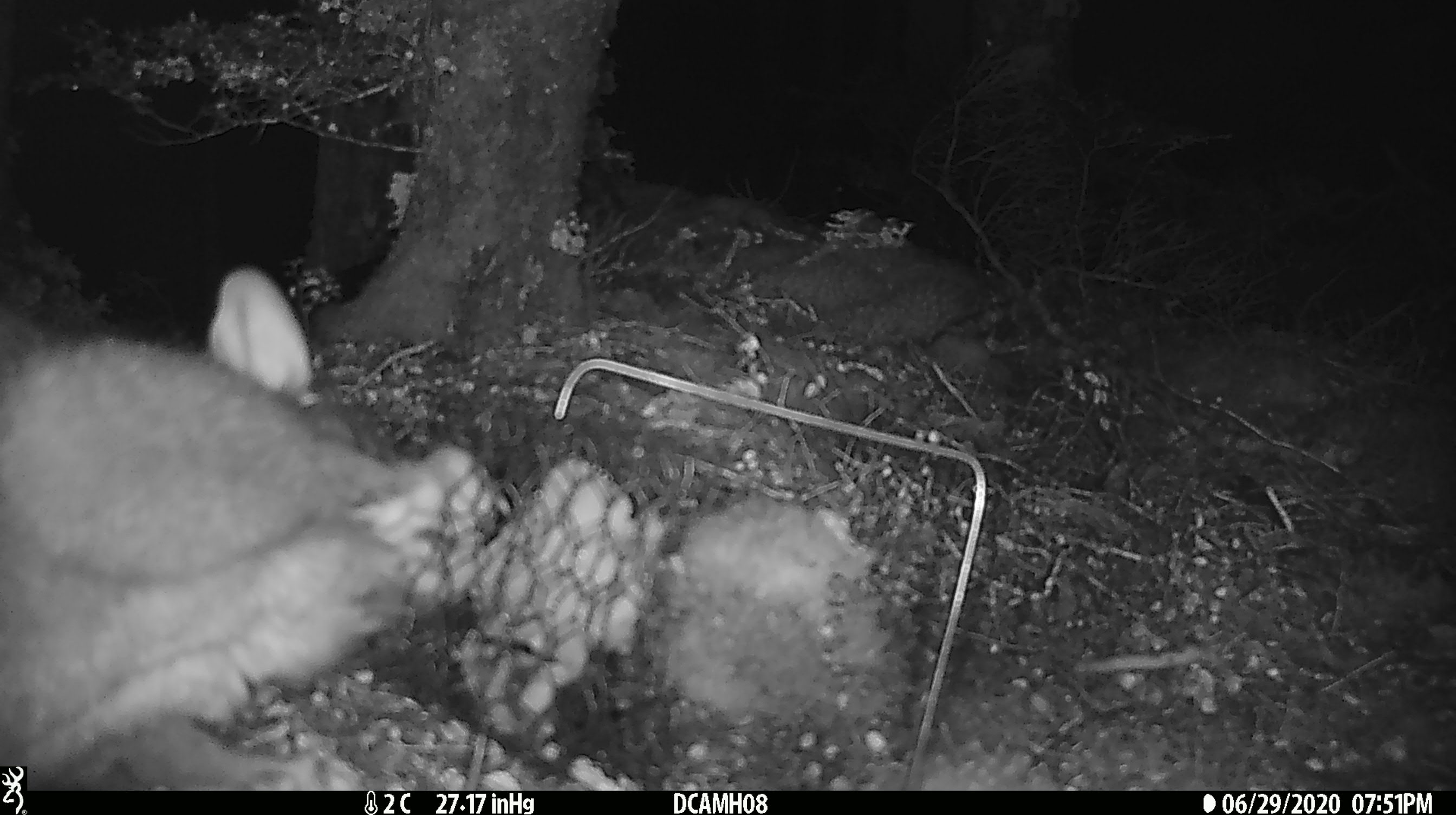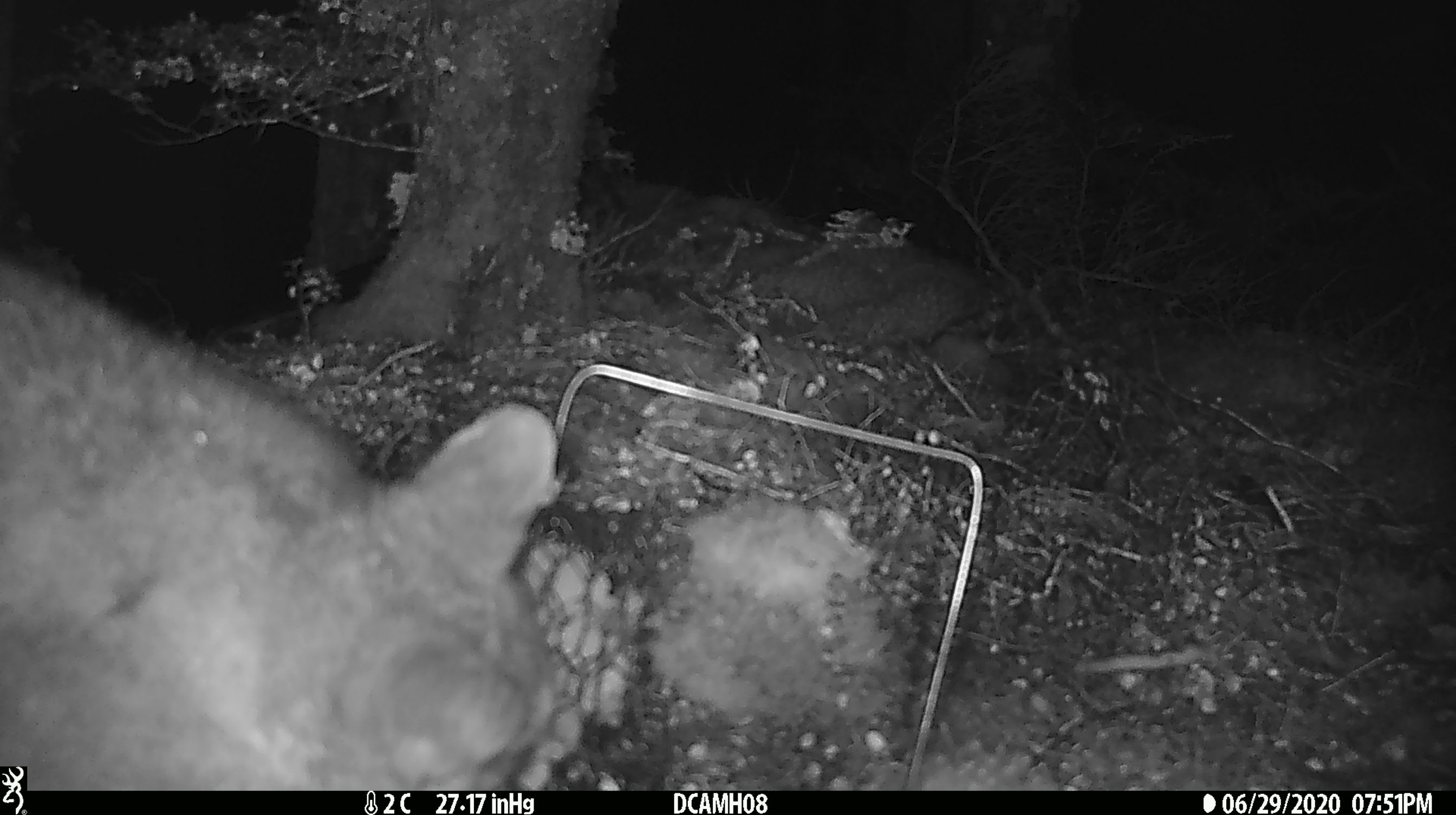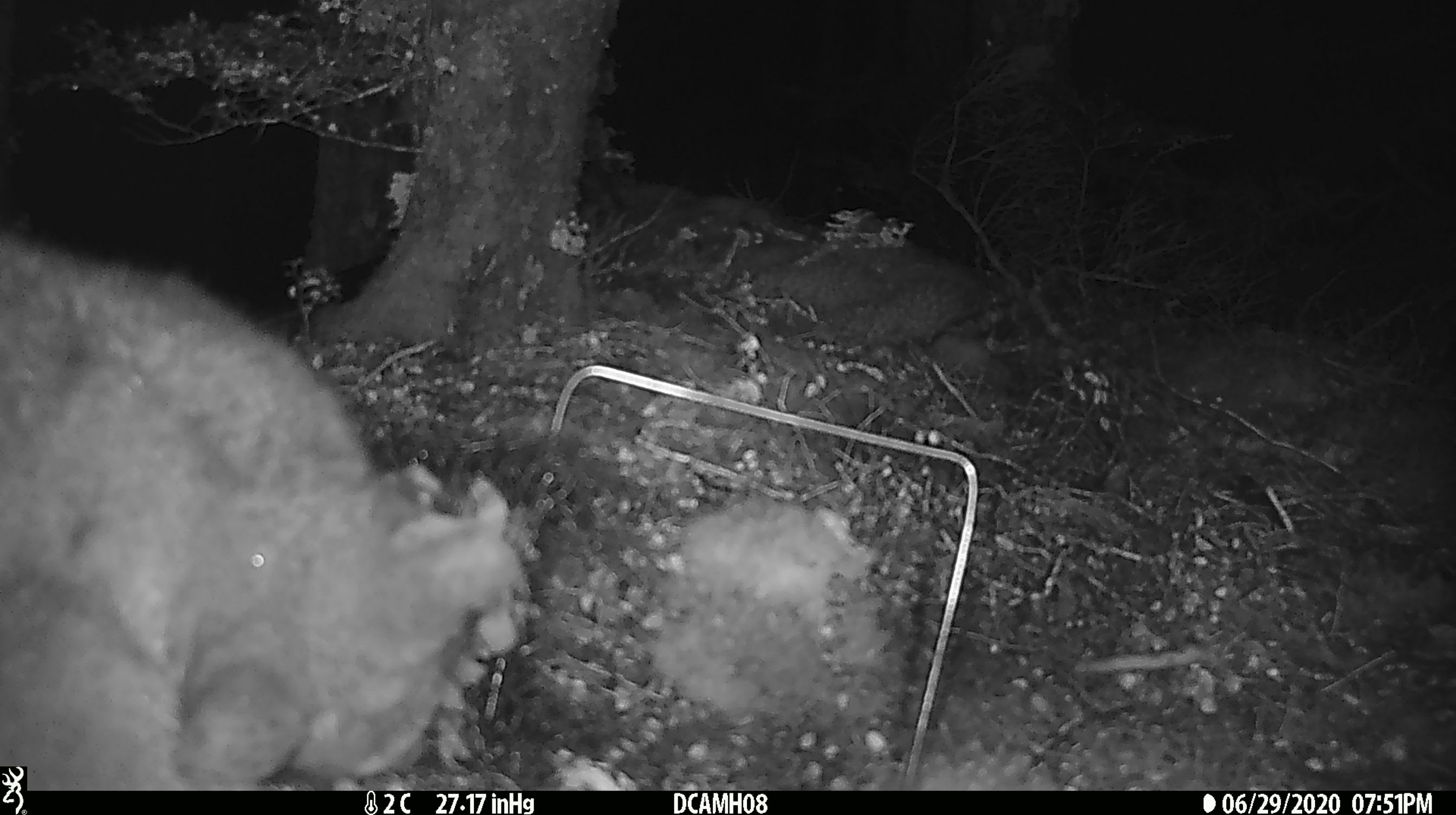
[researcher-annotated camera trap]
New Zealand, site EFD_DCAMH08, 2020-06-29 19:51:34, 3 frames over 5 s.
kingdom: Animalia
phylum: Chordata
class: Mammalia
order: Diprotodontia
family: Phalangeridae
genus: Trichosurus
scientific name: Trichosurus vulpecula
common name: common brushtail possum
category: possum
Possum (common brushtail possum) (Trichosurus vulpecula).